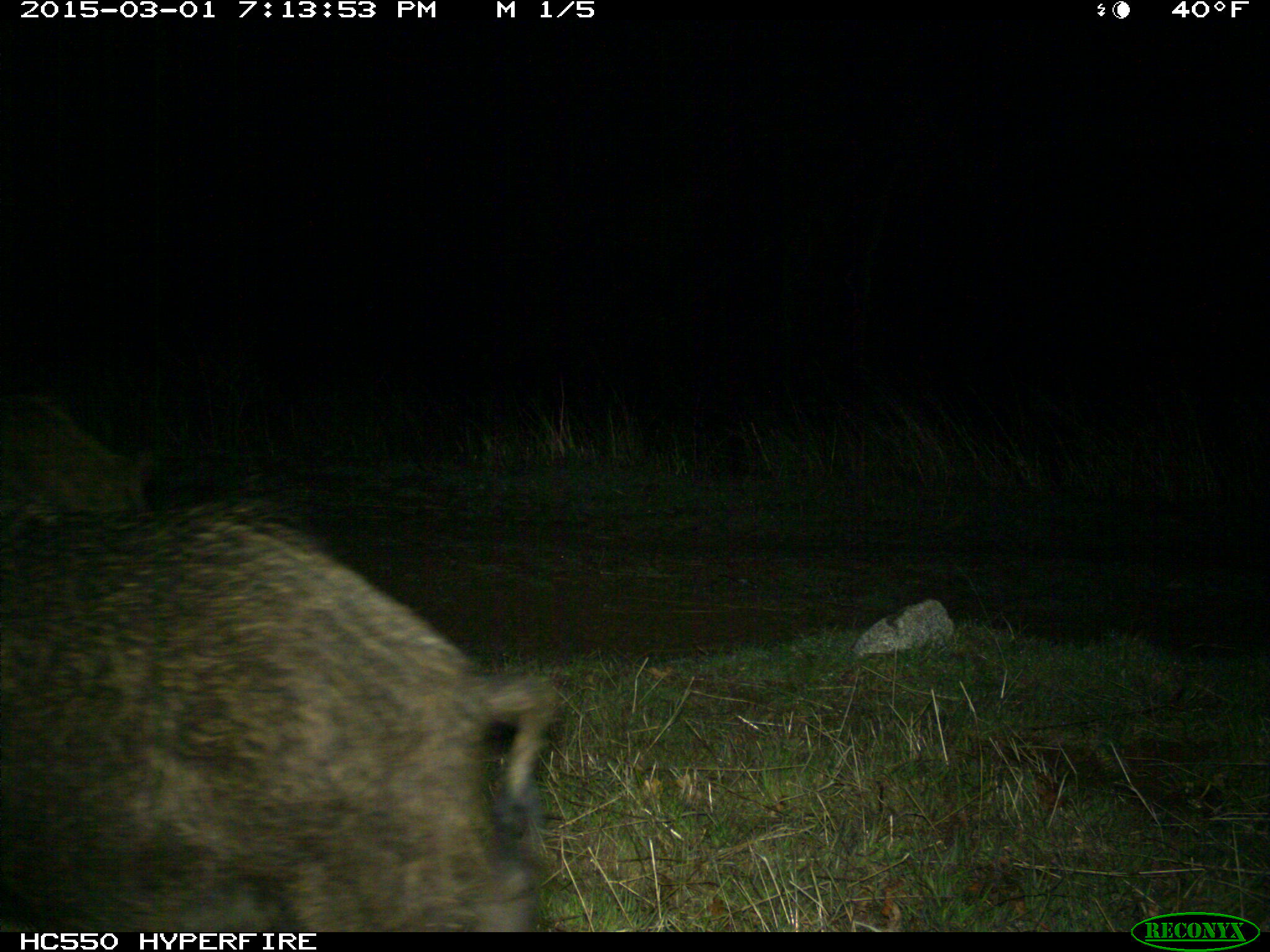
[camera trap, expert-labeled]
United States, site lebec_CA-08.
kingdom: Animalia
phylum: Chordata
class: Mammalia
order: Artiodactyla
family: Suidae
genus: Sus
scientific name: Sus scrofa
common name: wild boar